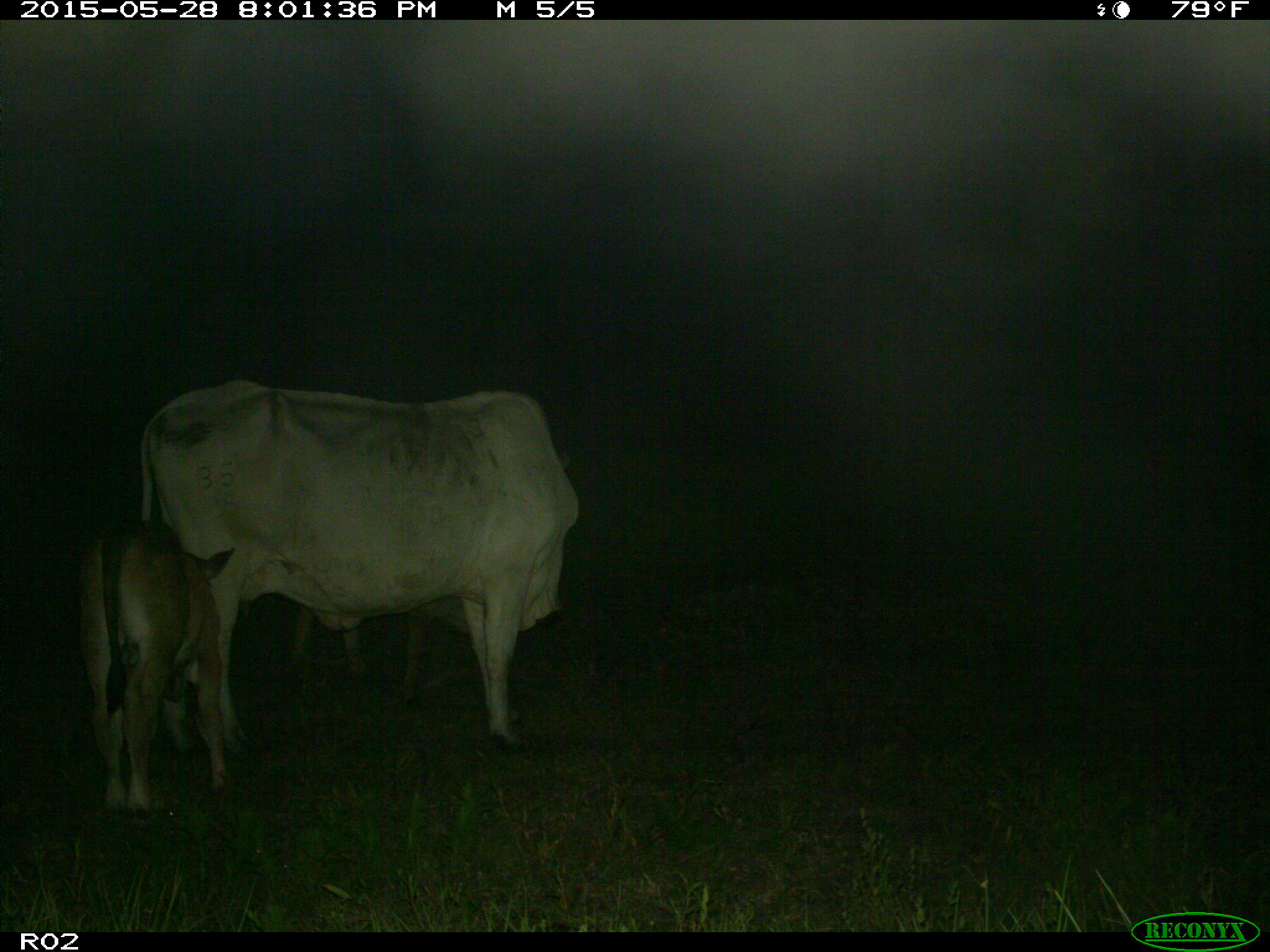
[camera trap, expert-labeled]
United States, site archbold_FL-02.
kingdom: Animalia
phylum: Chordata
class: Mammalia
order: Artiodactyla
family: Bovidae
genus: Bos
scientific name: Bos taurus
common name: domestic cow